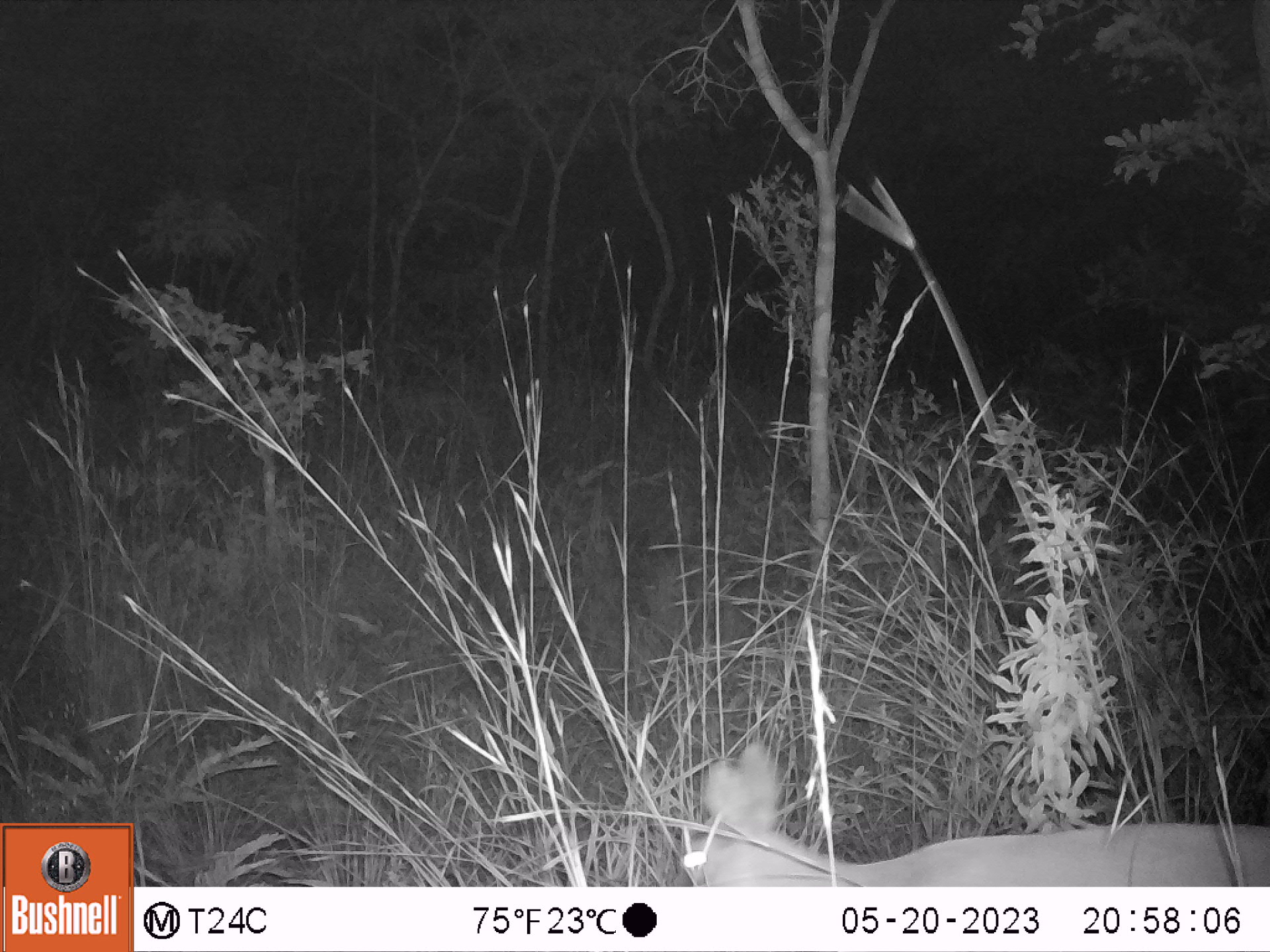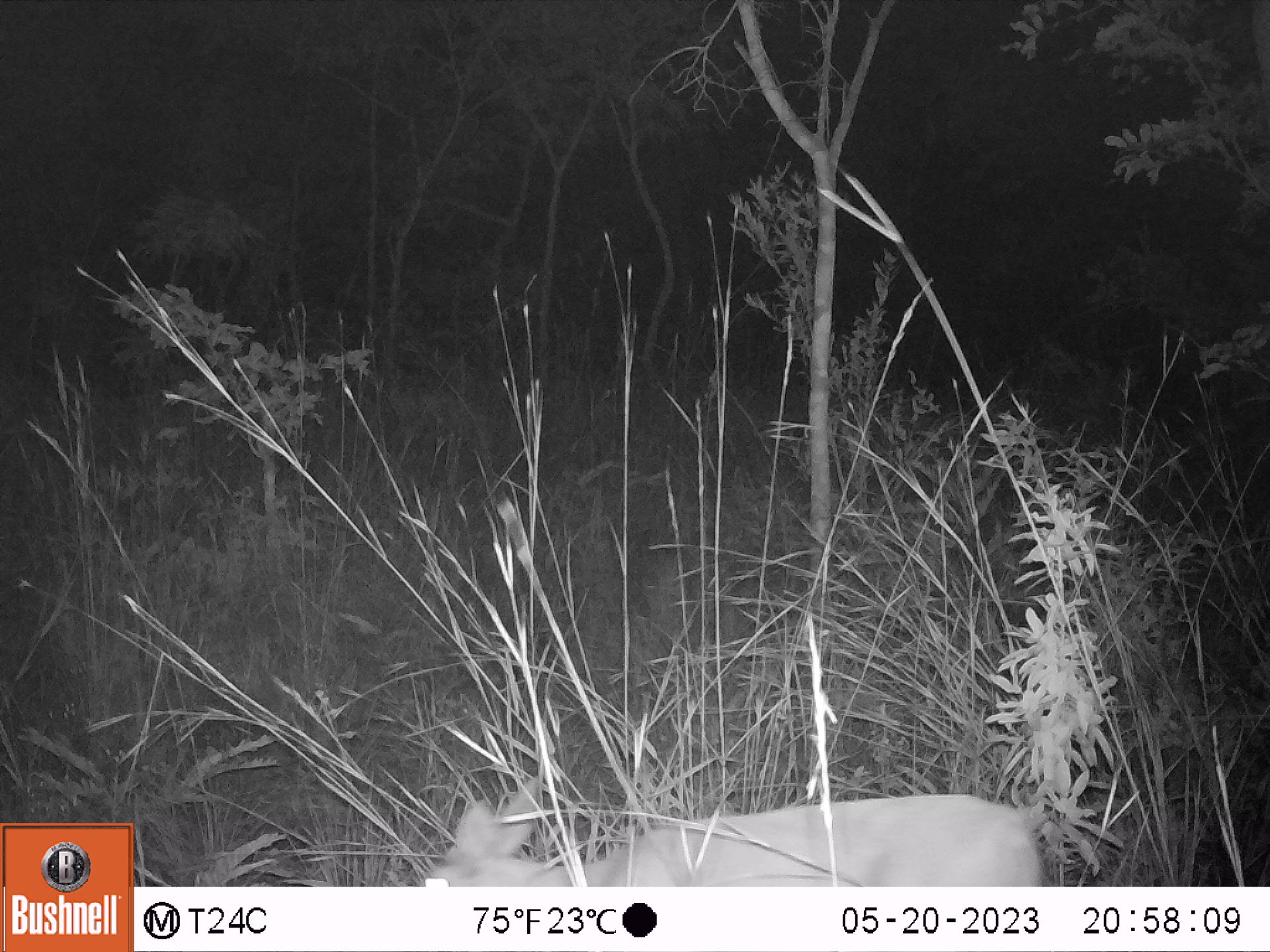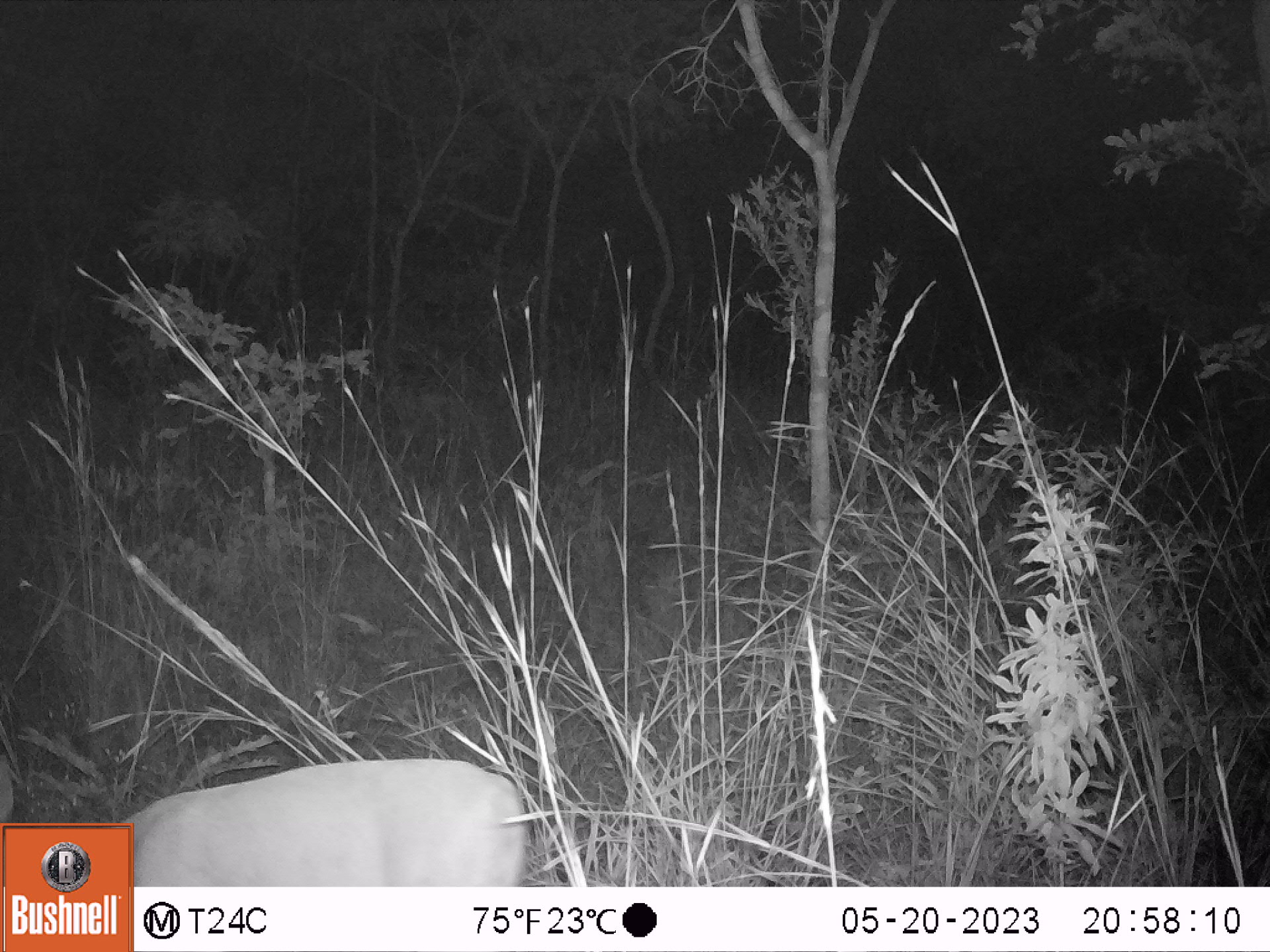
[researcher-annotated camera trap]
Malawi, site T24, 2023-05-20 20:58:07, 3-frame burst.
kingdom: Animalia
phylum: Chordata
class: Mammalia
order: Artiodactyla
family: Bovidae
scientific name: Antilopinae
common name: small antelope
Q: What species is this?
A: Small antelope (Antilopinae).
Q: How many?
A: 1.